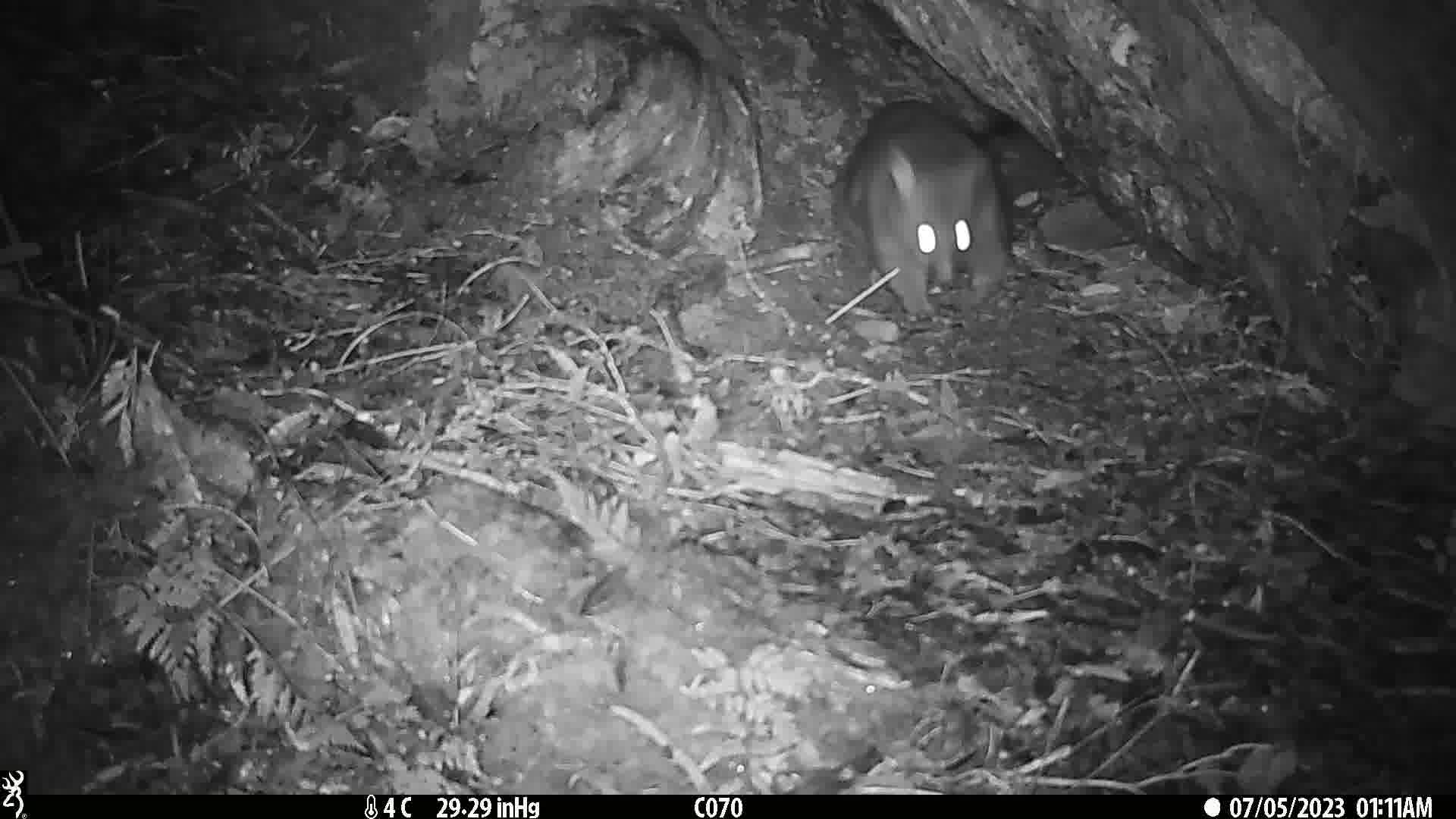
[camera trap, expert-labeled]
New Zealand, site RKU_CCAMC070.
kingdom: Animalia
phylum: Chordata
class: Mammalia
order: Diprotodontia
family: Phalangeridae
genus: Trichosurus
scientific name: Trichosurus vulpecula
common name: common brushtail possum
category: possum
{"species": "possum (common brushtail possum) (Trichosurus vulpecula)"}